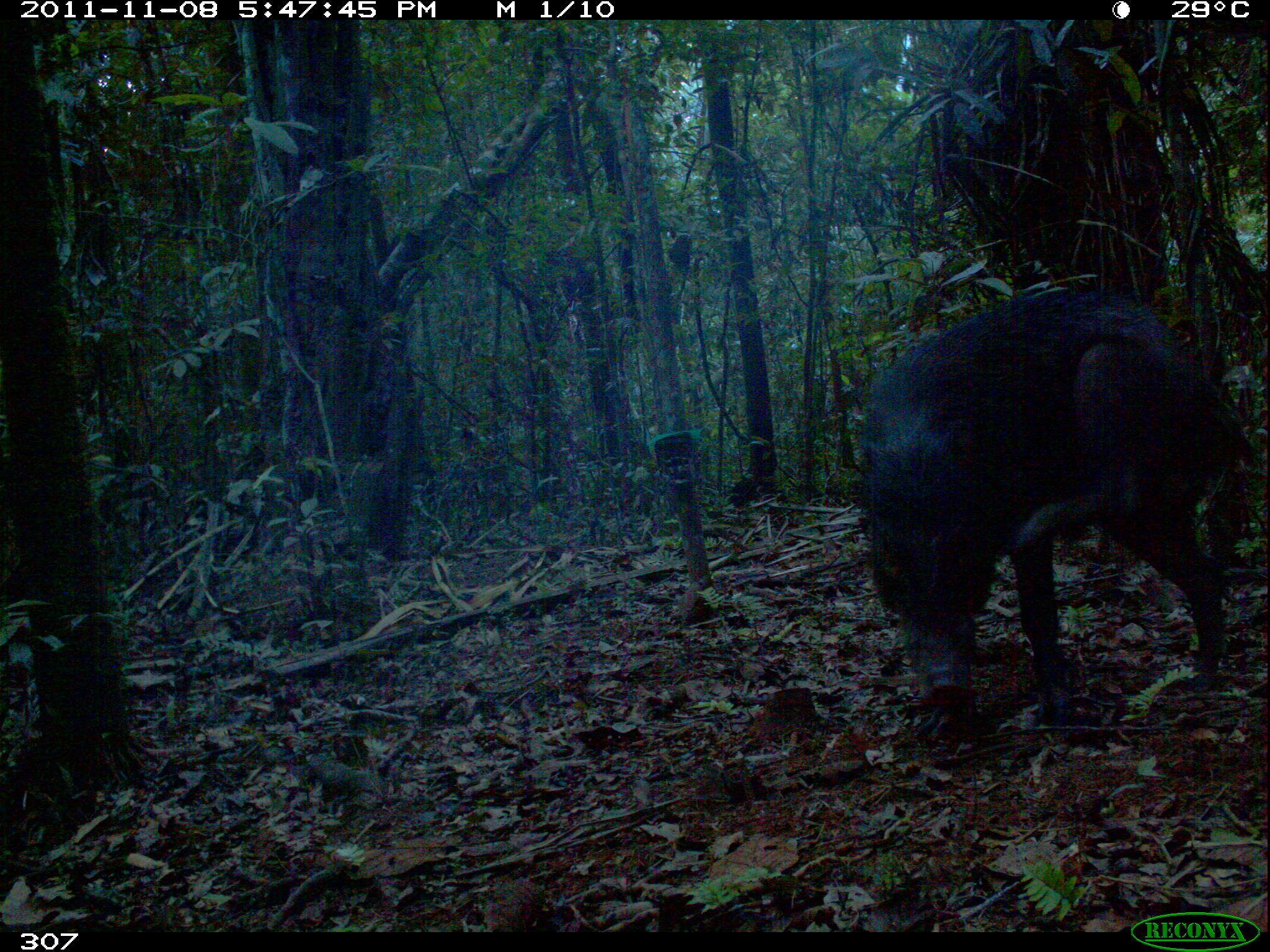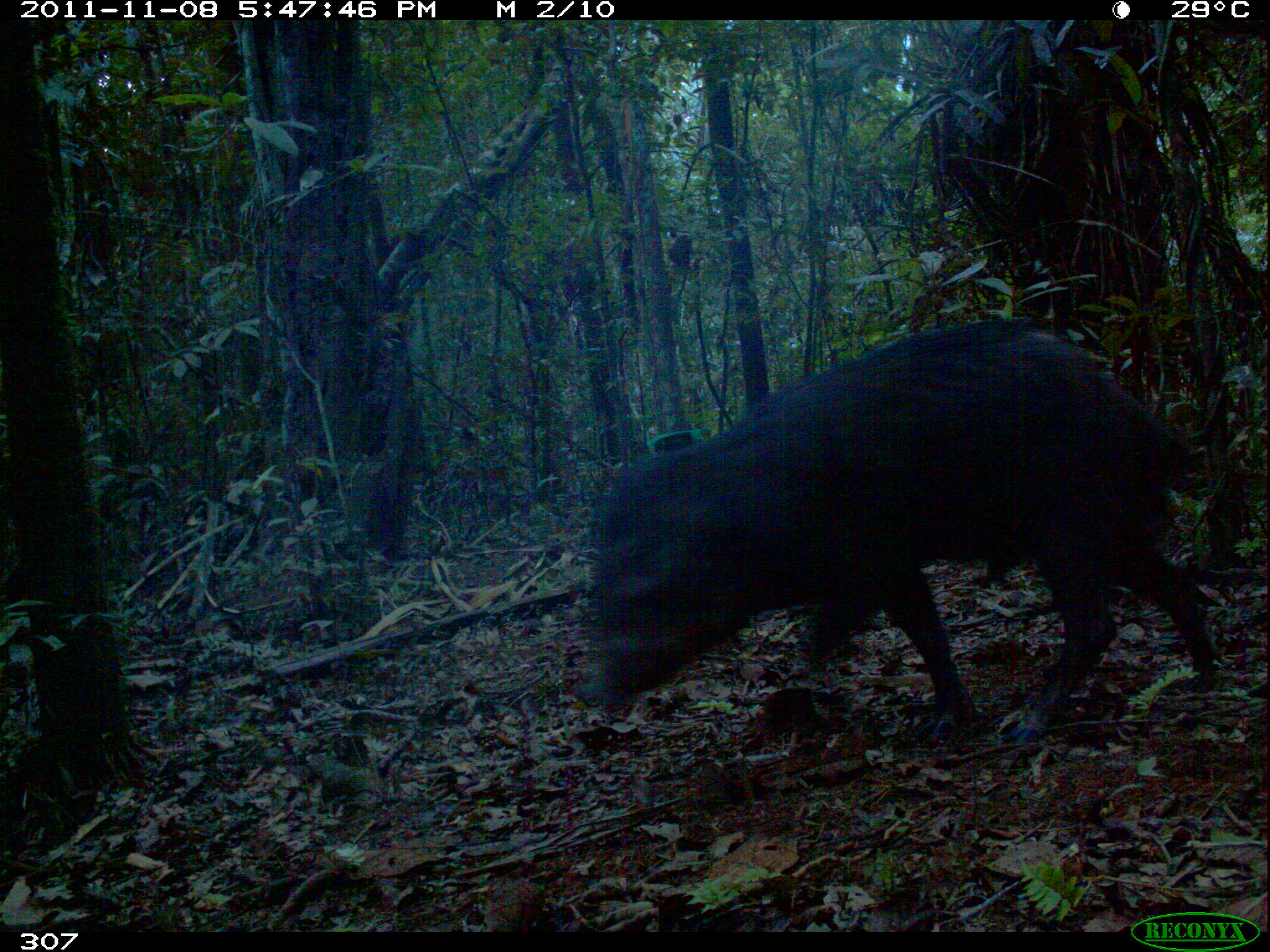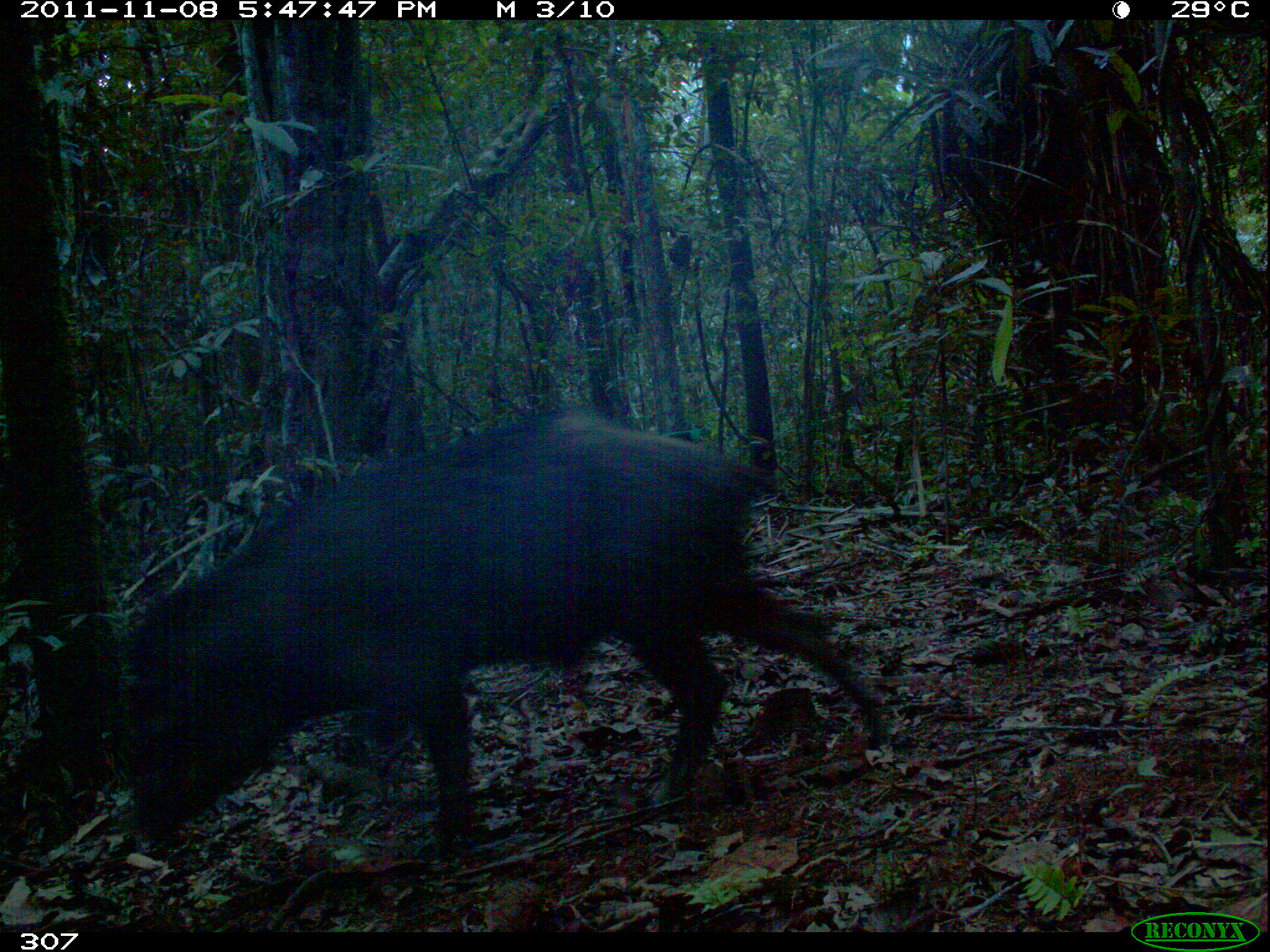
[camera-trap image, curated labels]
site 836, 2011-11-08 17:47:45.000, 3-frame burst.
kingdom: Animalia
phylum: Chordata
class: Mammalia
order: Artiodactyla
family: Tayassuidae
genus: Tayassu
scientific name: Tayassu pecari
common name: white-lipped peccary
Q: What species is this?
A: Tayassu pecari (white-lipped peccary).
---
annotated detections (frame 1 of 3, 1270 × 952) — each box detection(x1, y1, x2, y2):
tayassu pecari: detection(855, 290, 1240, 740)